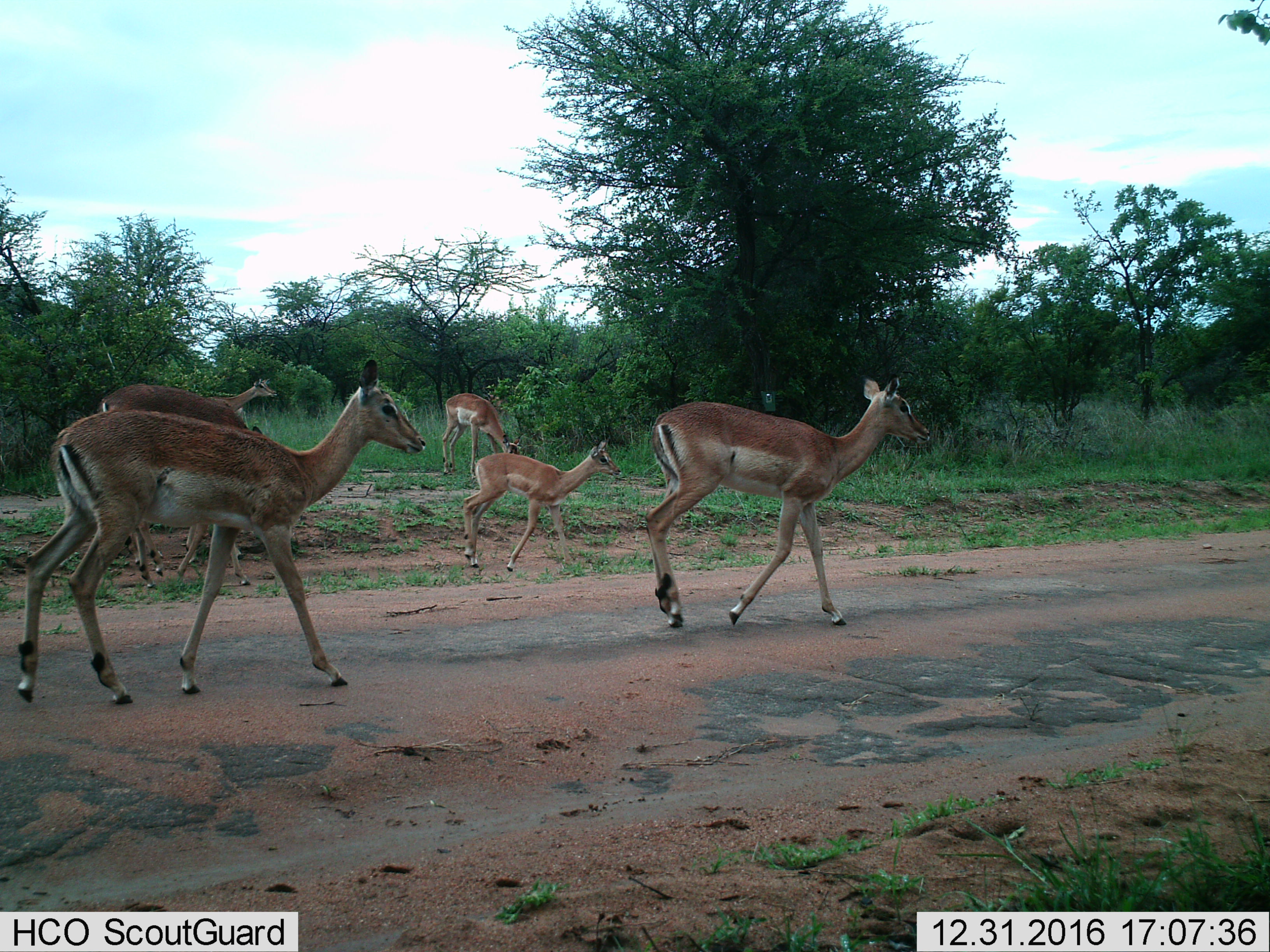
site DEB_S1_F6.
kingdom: Animalia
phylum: Chordata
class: Mammalia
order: Artiodactyla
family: Bovidae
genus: Aepyceros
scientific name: Aepyceros melampus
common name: impala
Impala (Aepyceros melampus), count 6. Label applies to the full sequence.